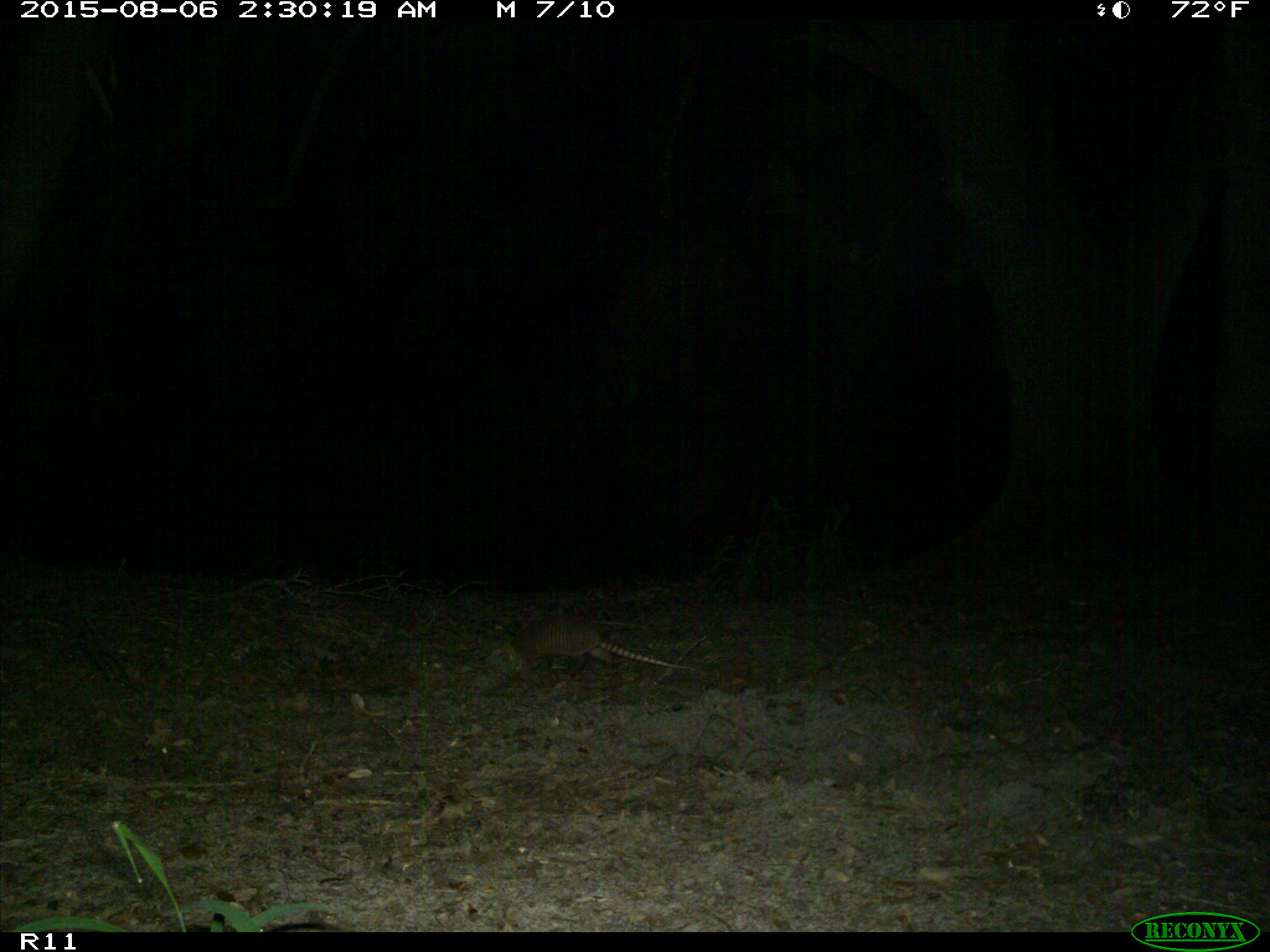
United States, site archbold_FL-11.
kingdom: Animalia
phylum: Chordata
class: Mammalia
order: Cingulata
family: Dasypodidae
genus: Dasypus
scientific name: Dasypus novemcinctus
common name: nine-banded armadillo